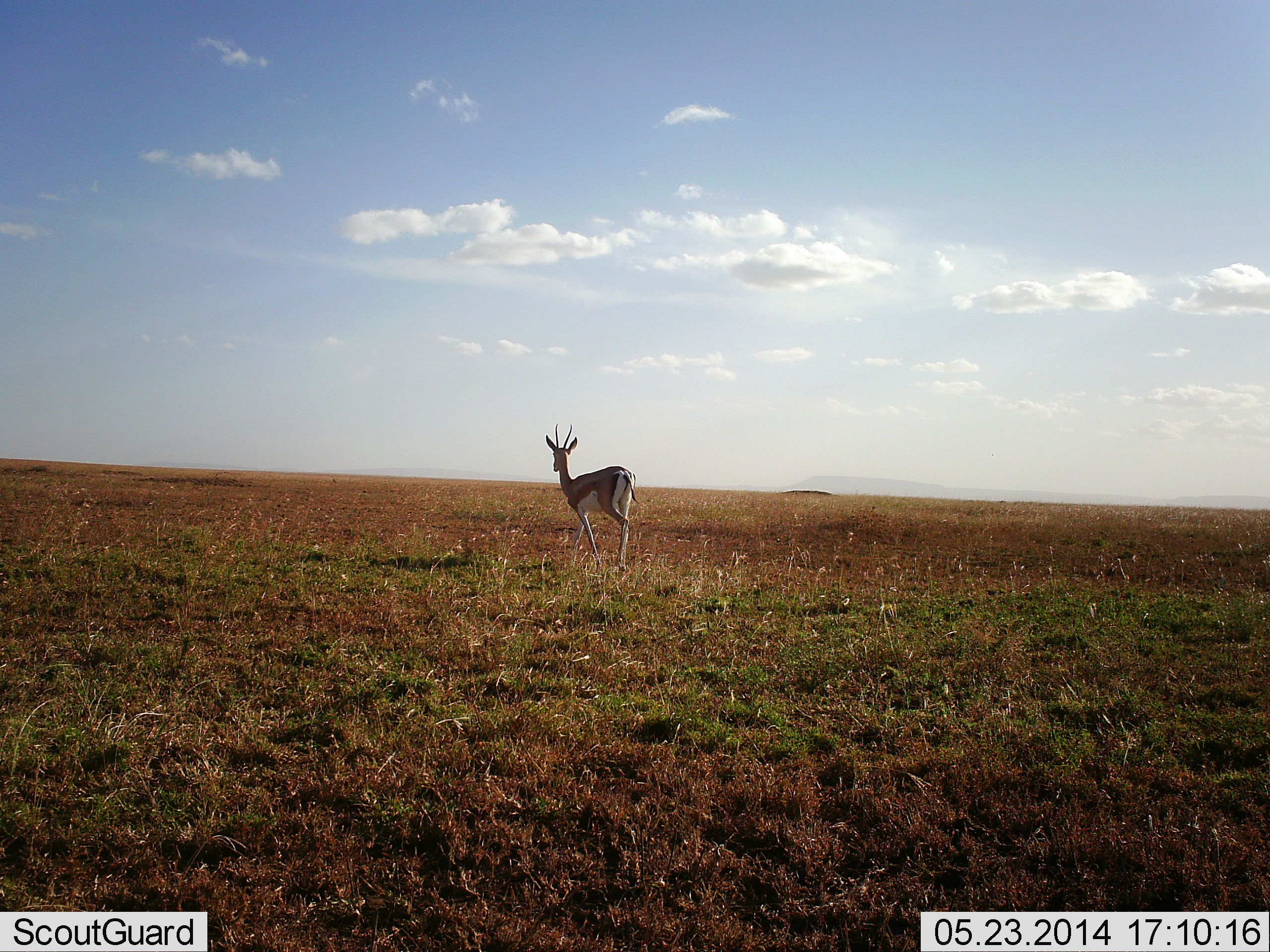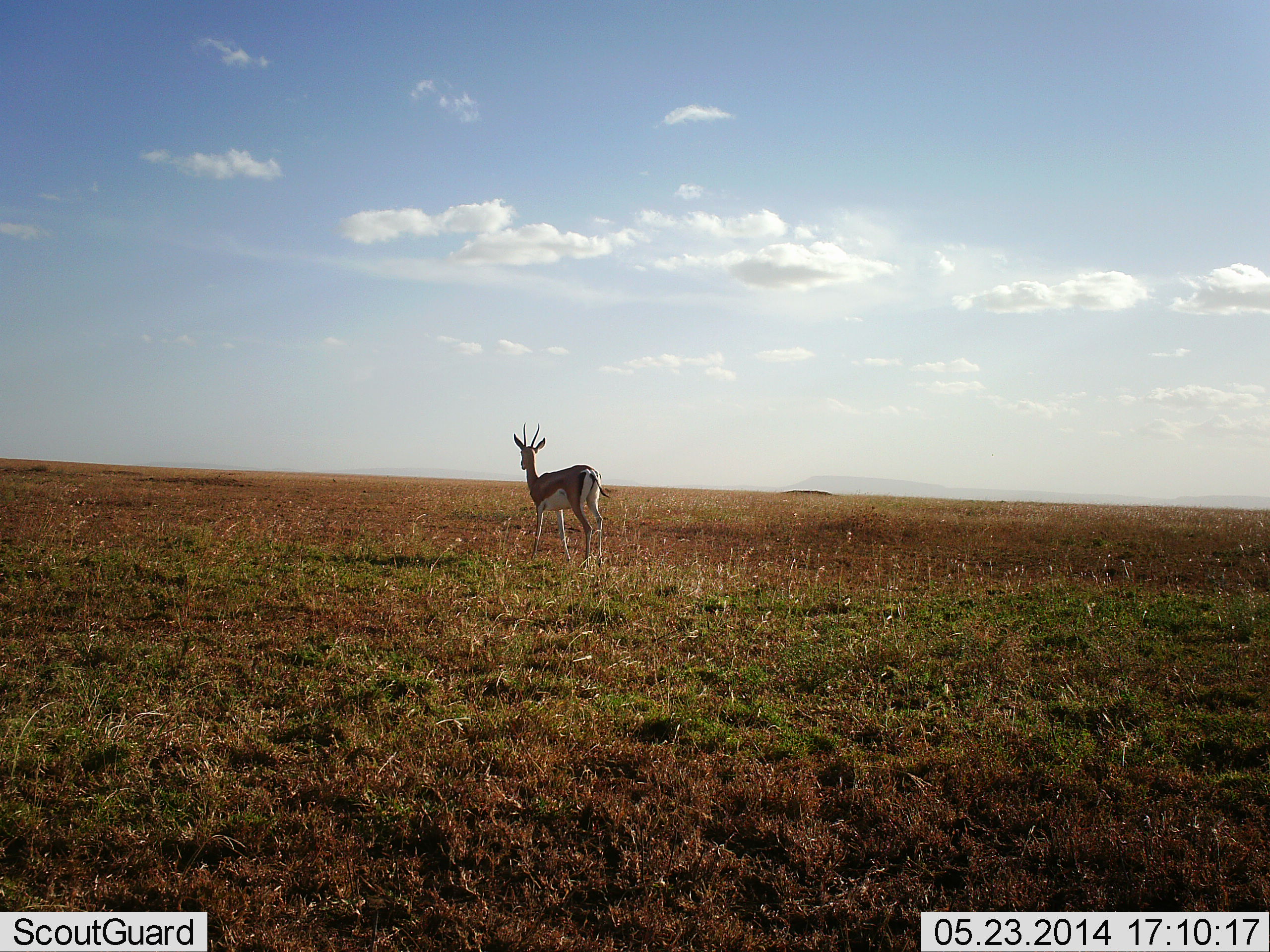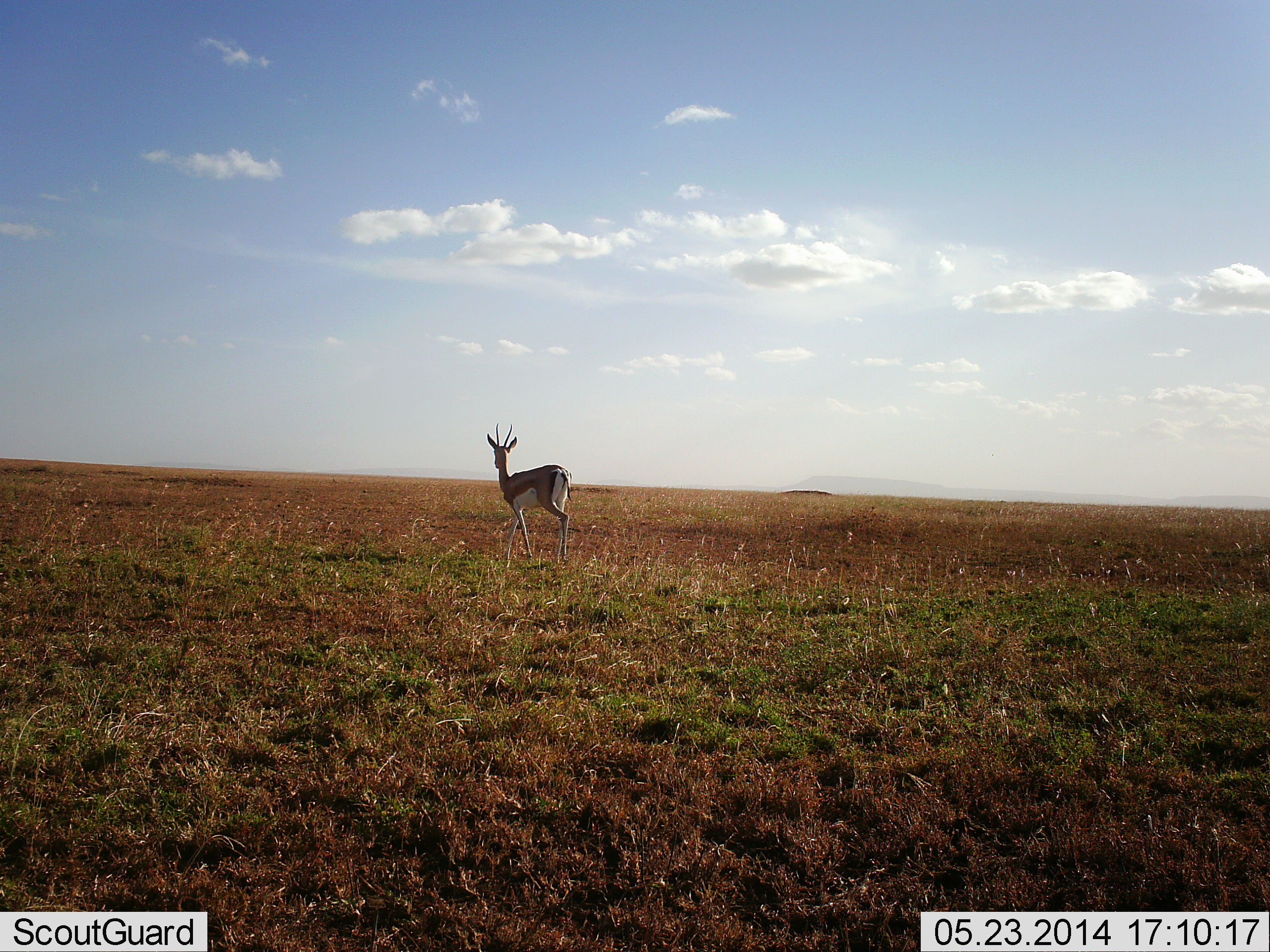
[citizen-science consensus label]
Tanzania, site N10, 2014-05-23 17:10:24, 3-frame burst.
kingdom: Animalia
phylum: Chordata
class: Mammalia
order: Artiodactyla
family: Bovidae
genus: Eudorcas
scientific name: Eudorcas thomsonii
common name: thomson's gazelle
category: gazellethomsons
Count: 1.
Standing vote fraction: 40%.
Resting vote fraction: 0%.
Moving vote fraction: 60%.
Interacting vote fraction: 0%.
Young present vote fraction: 0%.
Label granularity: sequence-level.